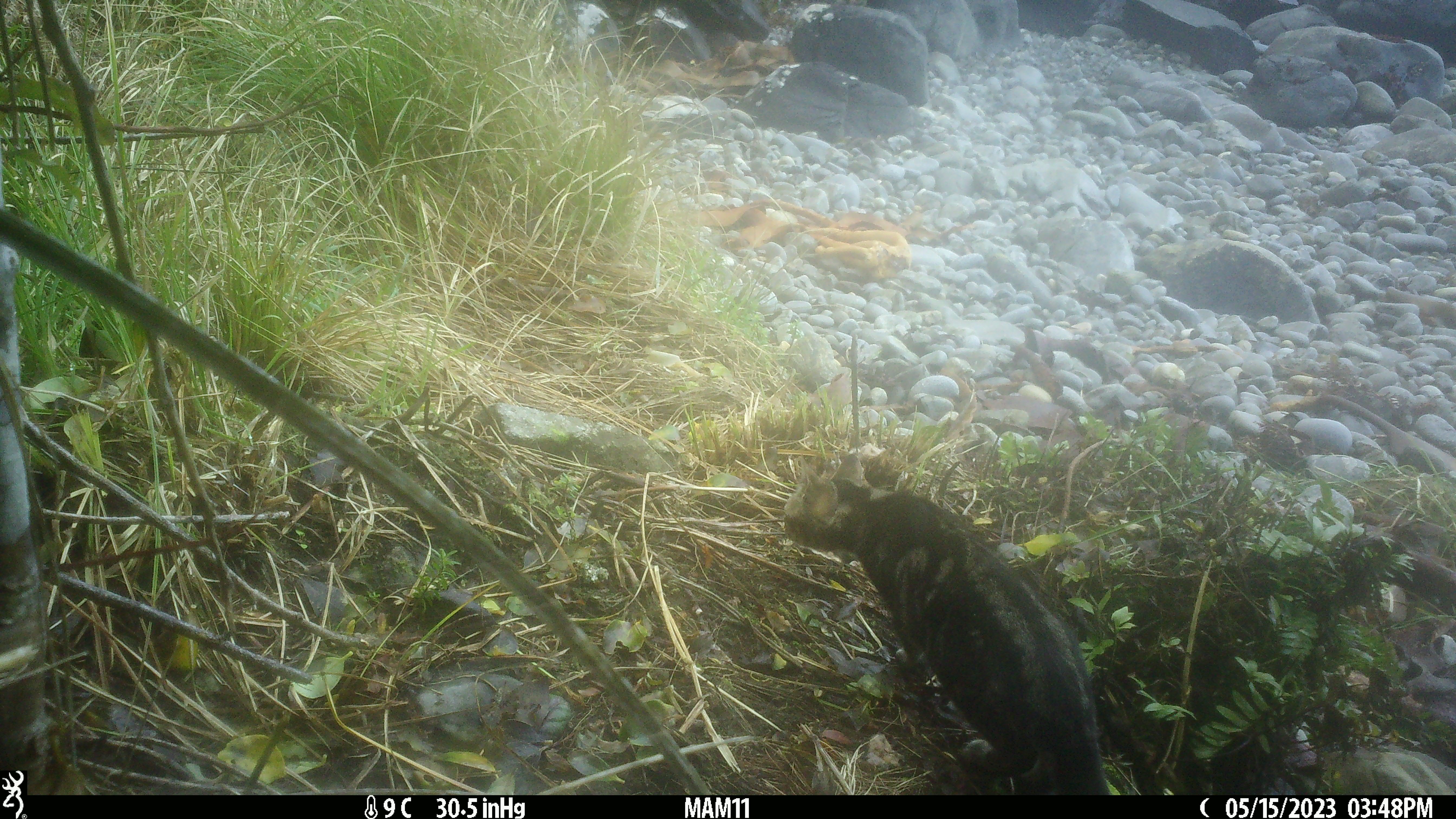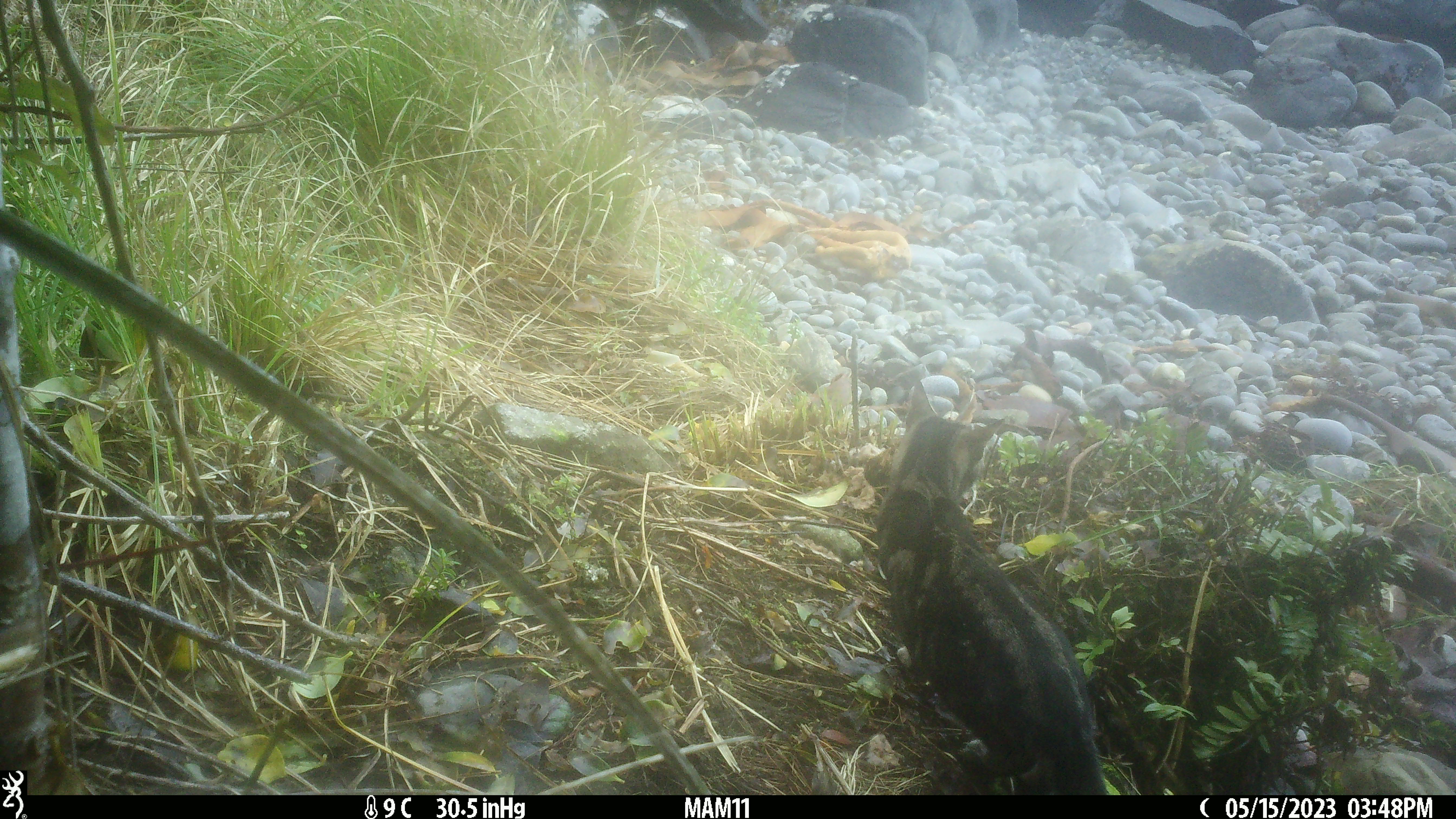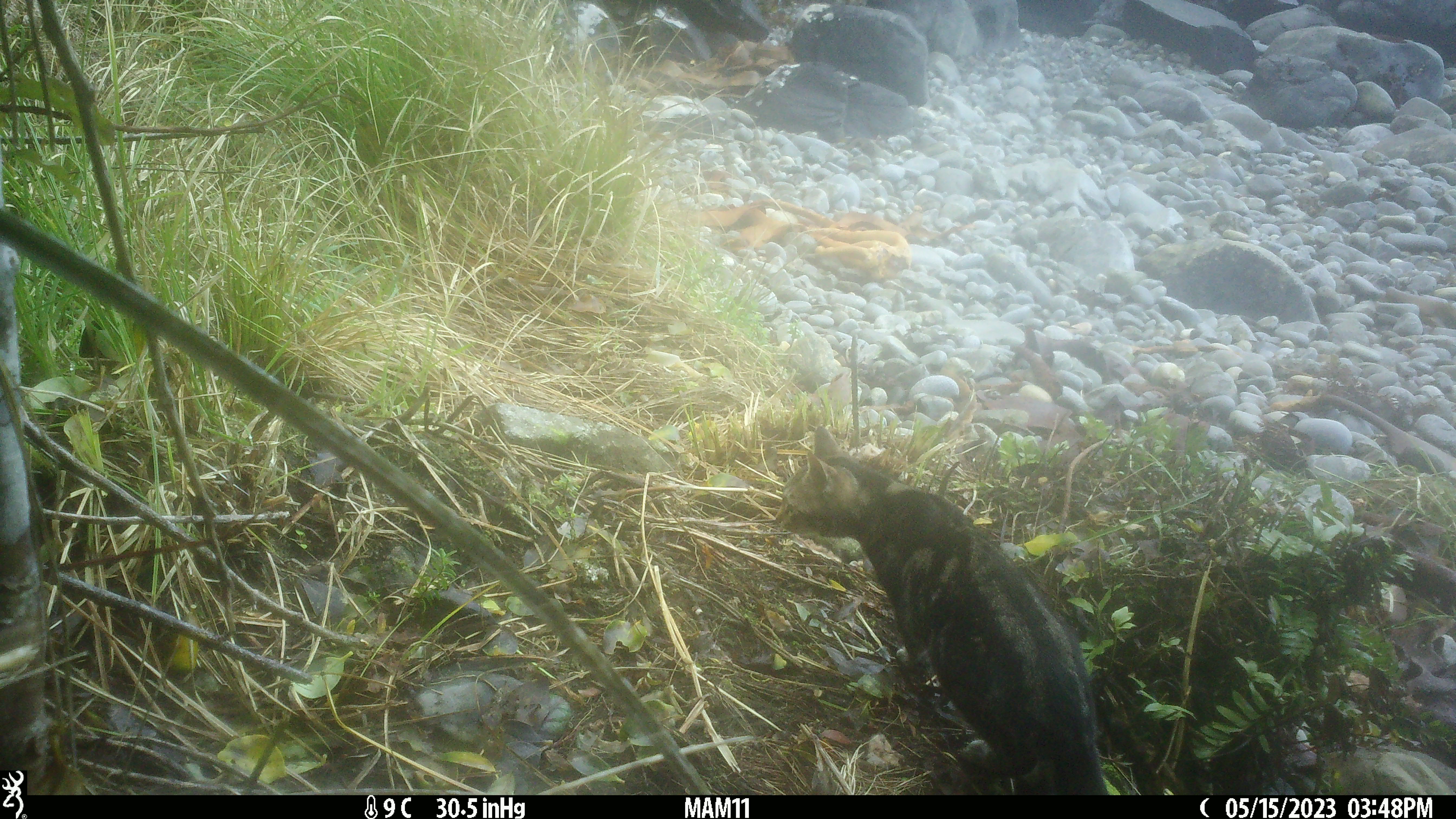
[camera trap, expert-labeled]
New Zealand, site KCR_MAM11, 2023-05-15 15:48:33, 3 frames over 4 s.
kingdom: Animalia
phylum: Chordata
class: Mammalia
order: Carnivora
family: Felidae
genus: Felis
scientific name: Felis catus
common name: domestic cat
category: cat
Cat (domestic cat) (Felis catus).